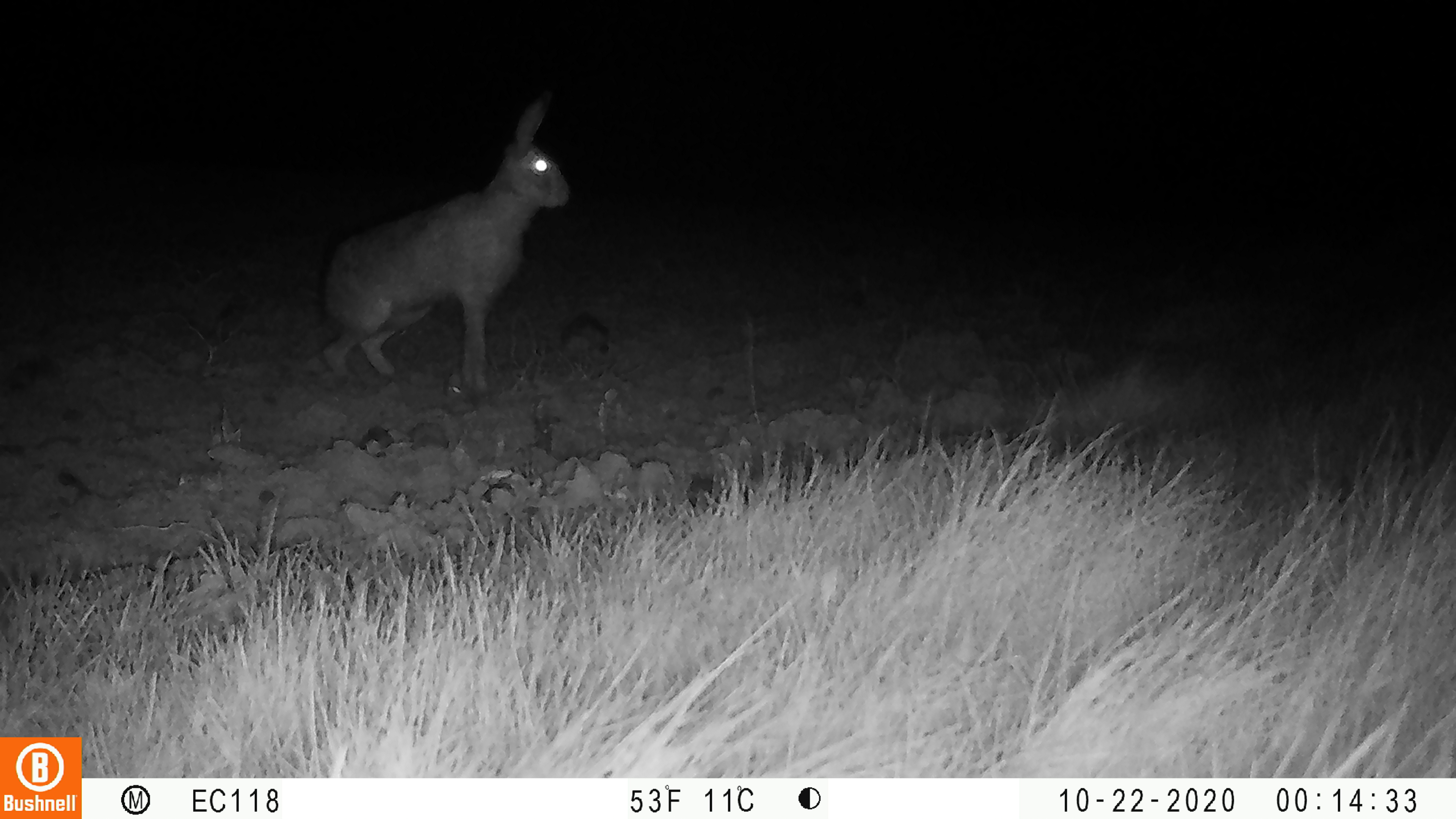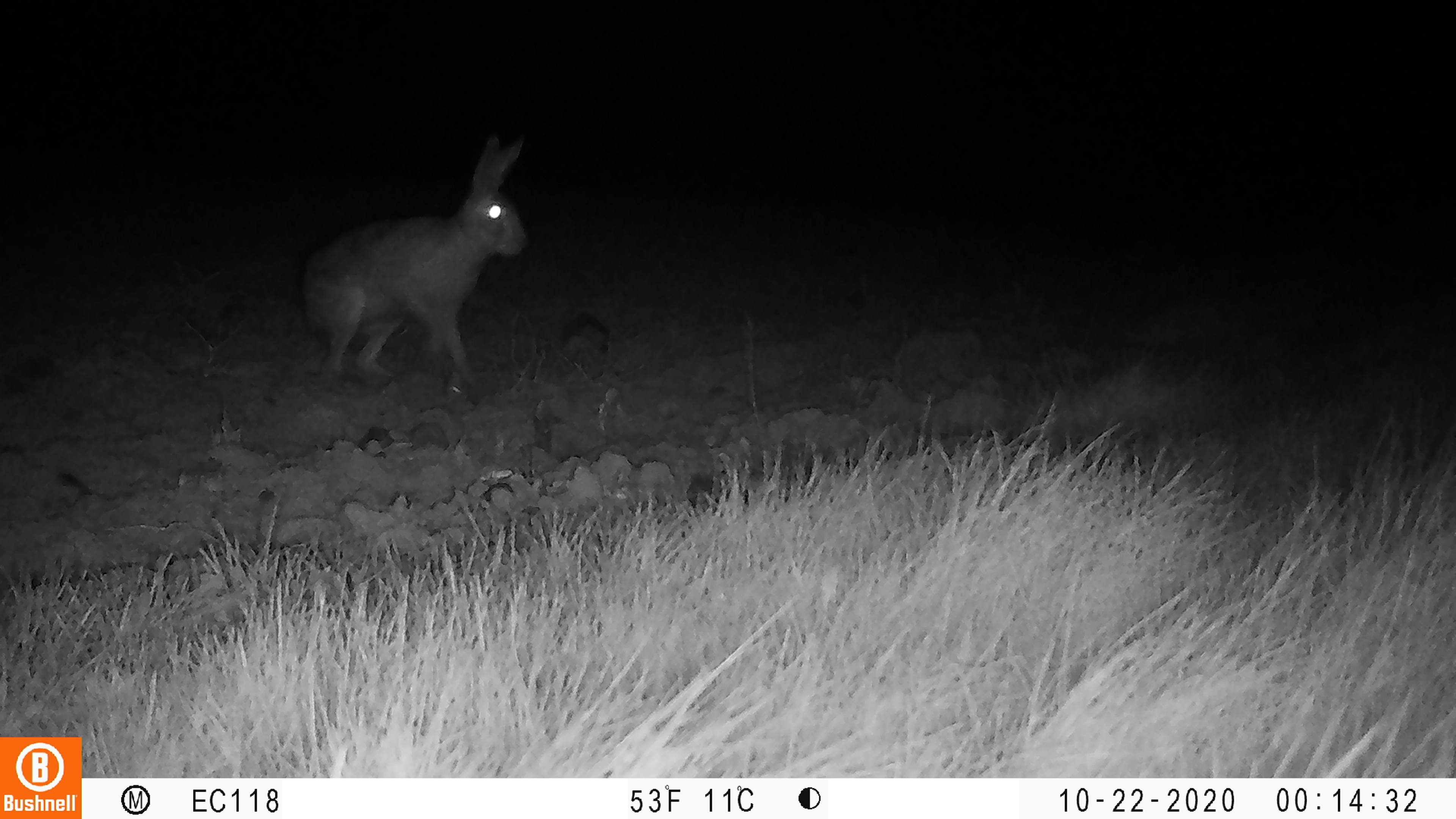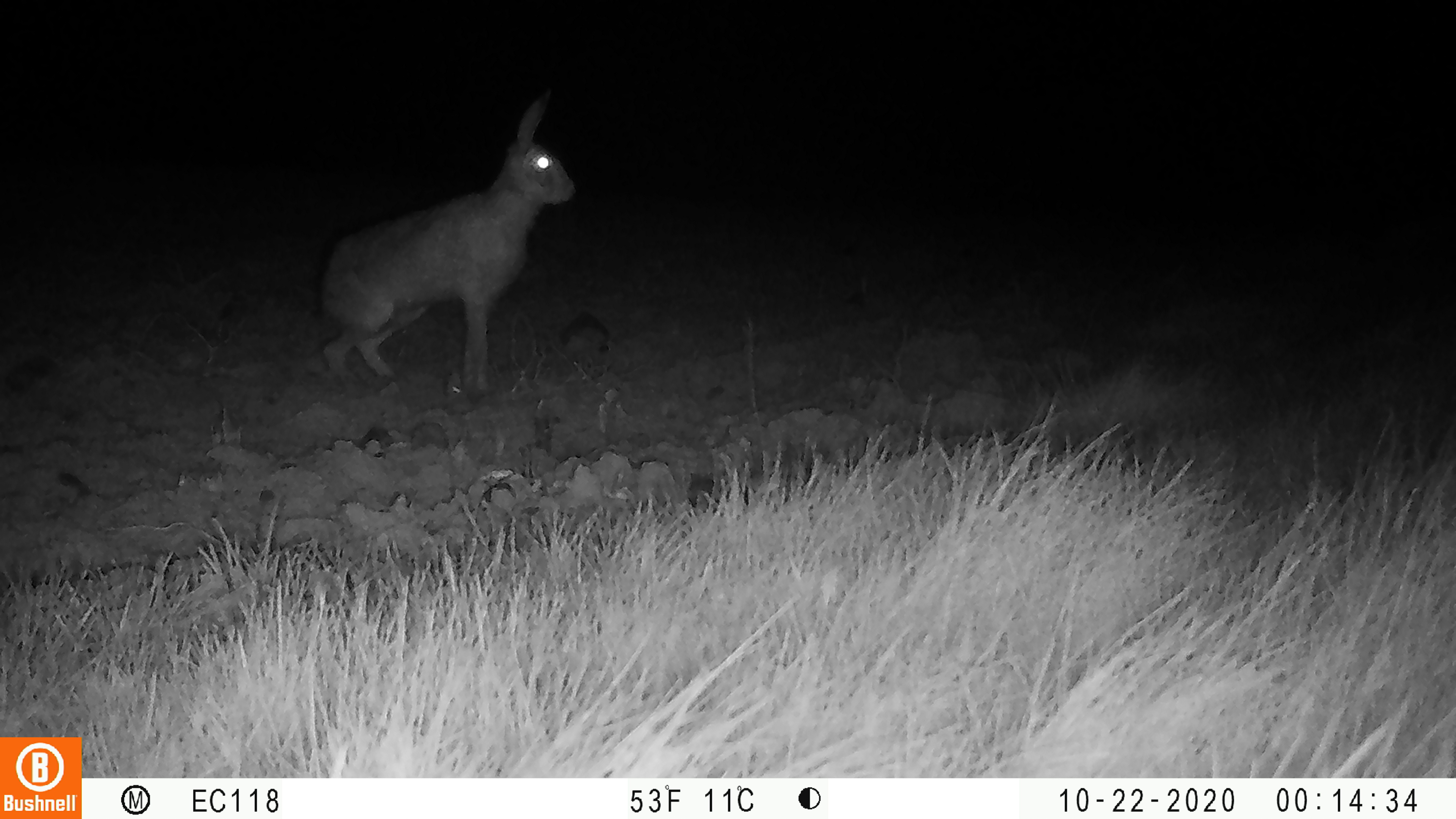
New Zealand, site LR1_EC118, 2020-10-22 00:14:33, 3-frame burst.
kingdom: Animalia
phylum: Chordata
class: Mammalia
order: Lagomorpha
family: Leporidae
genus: Lepus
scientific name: Lepus europaeus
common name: brown hare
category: hare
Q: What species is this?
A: Hare (brown hare) (Lepus europaeus).